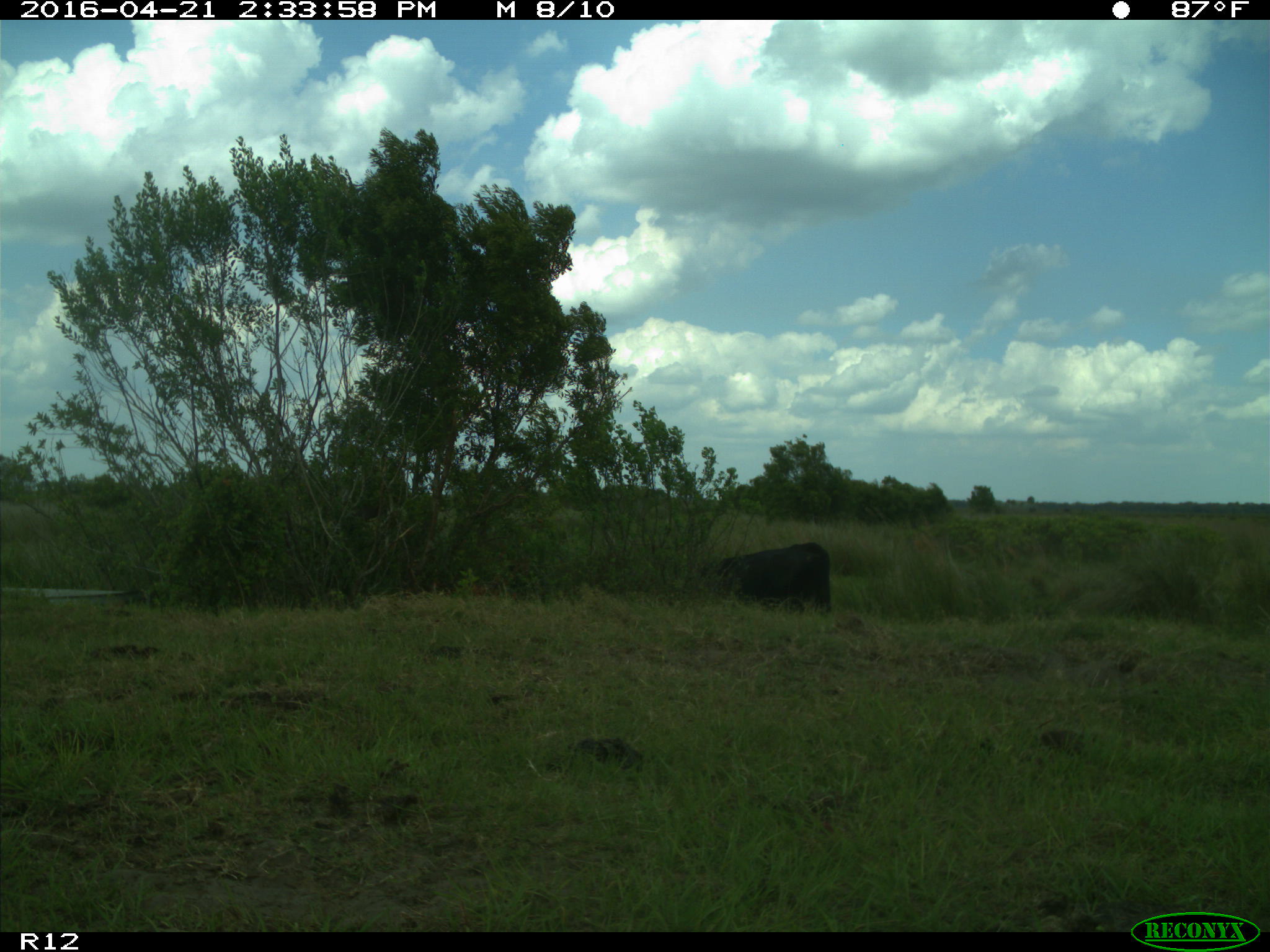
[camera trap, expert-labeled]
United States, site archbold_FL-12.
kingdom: Animalia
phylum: Chordata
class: Mammalia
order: Artiodactyla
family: Bovidae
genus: Bos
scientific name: Bos taurus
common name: domestic cow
Bos taurus (domestic cow).